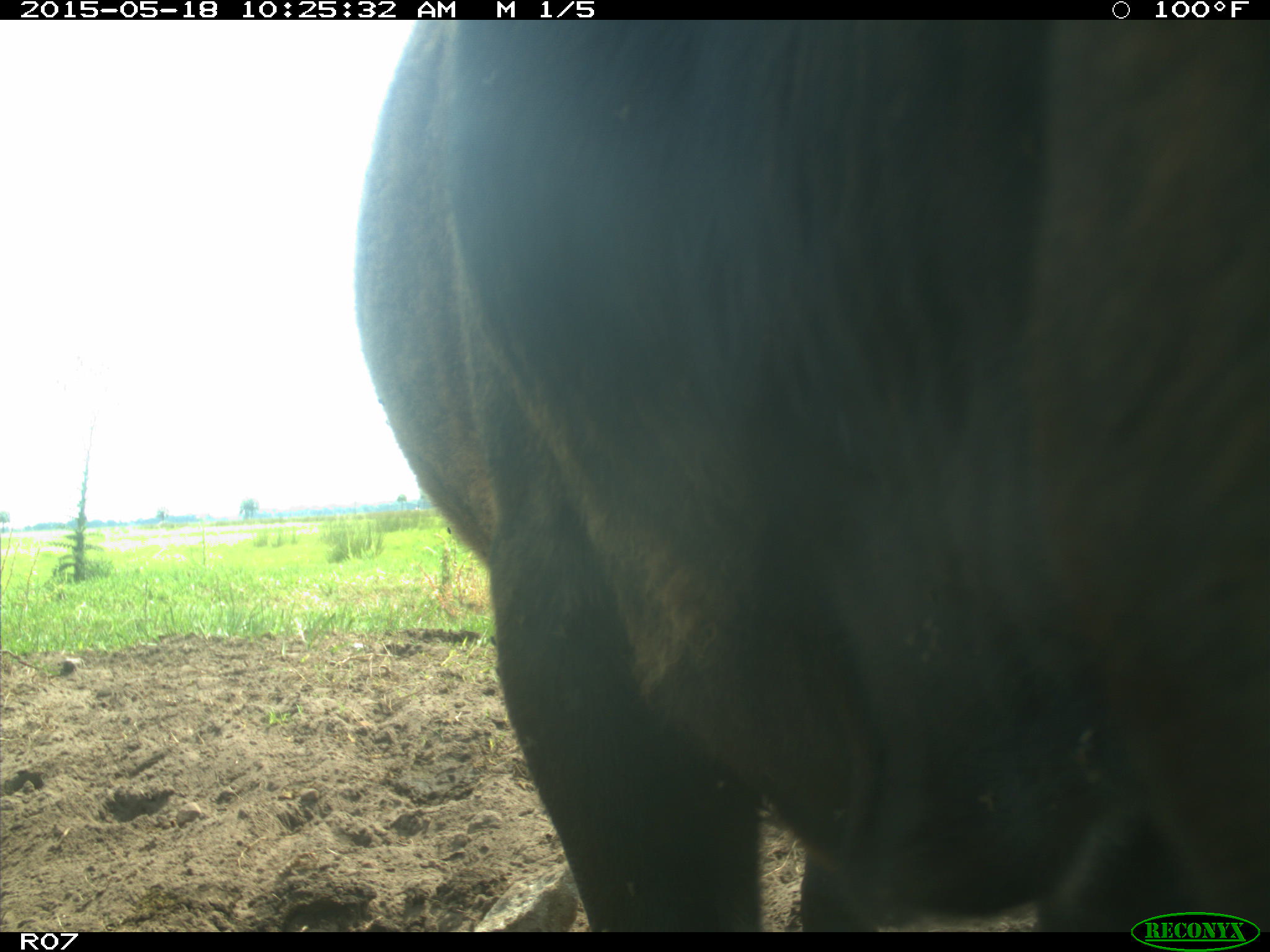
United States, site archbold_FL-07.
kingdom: Animalia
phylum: Chordata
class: Mammalia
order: Artiodactyla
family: Bovidae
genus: Bos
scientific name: Bos taurus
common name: domestic cow